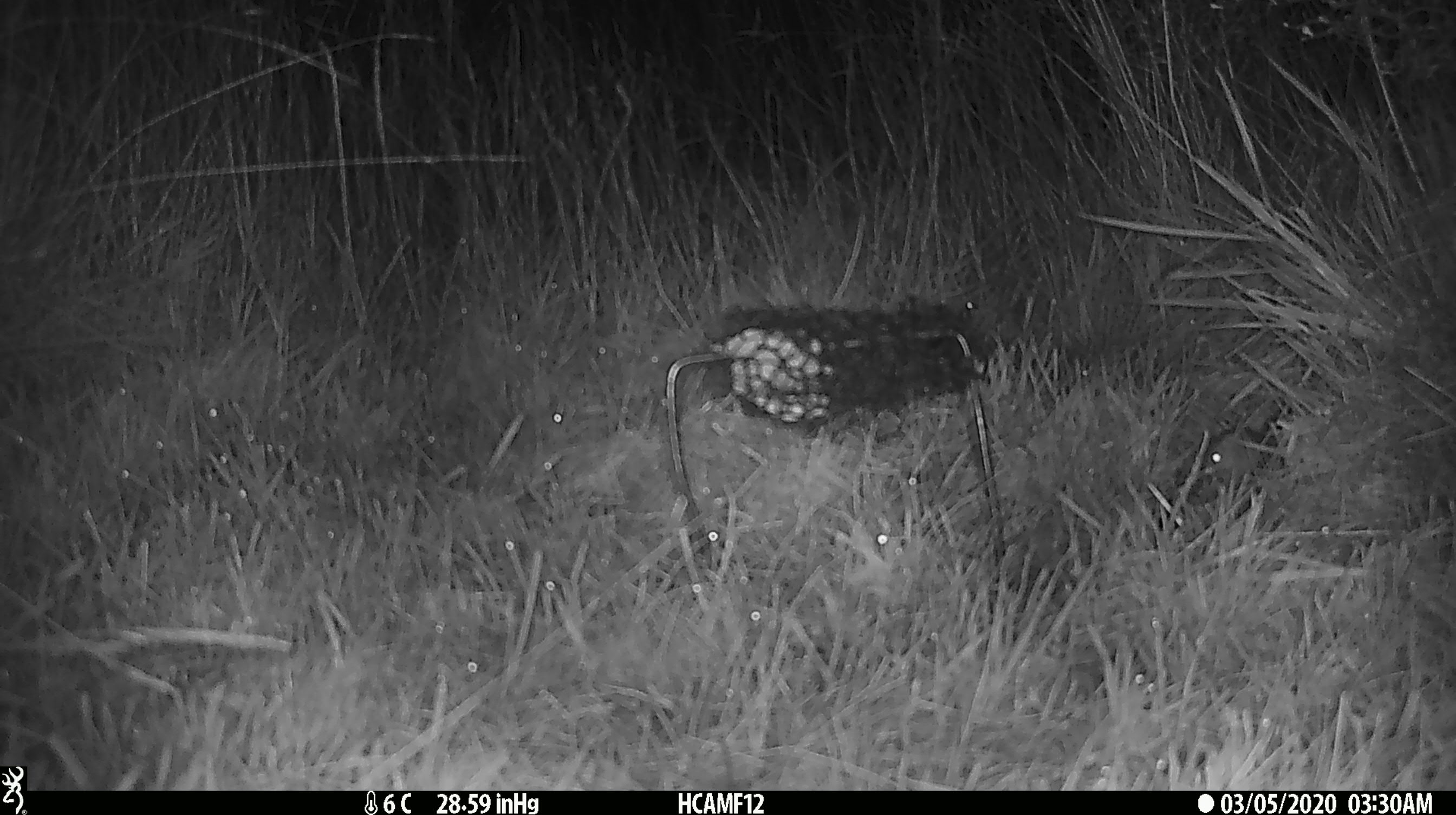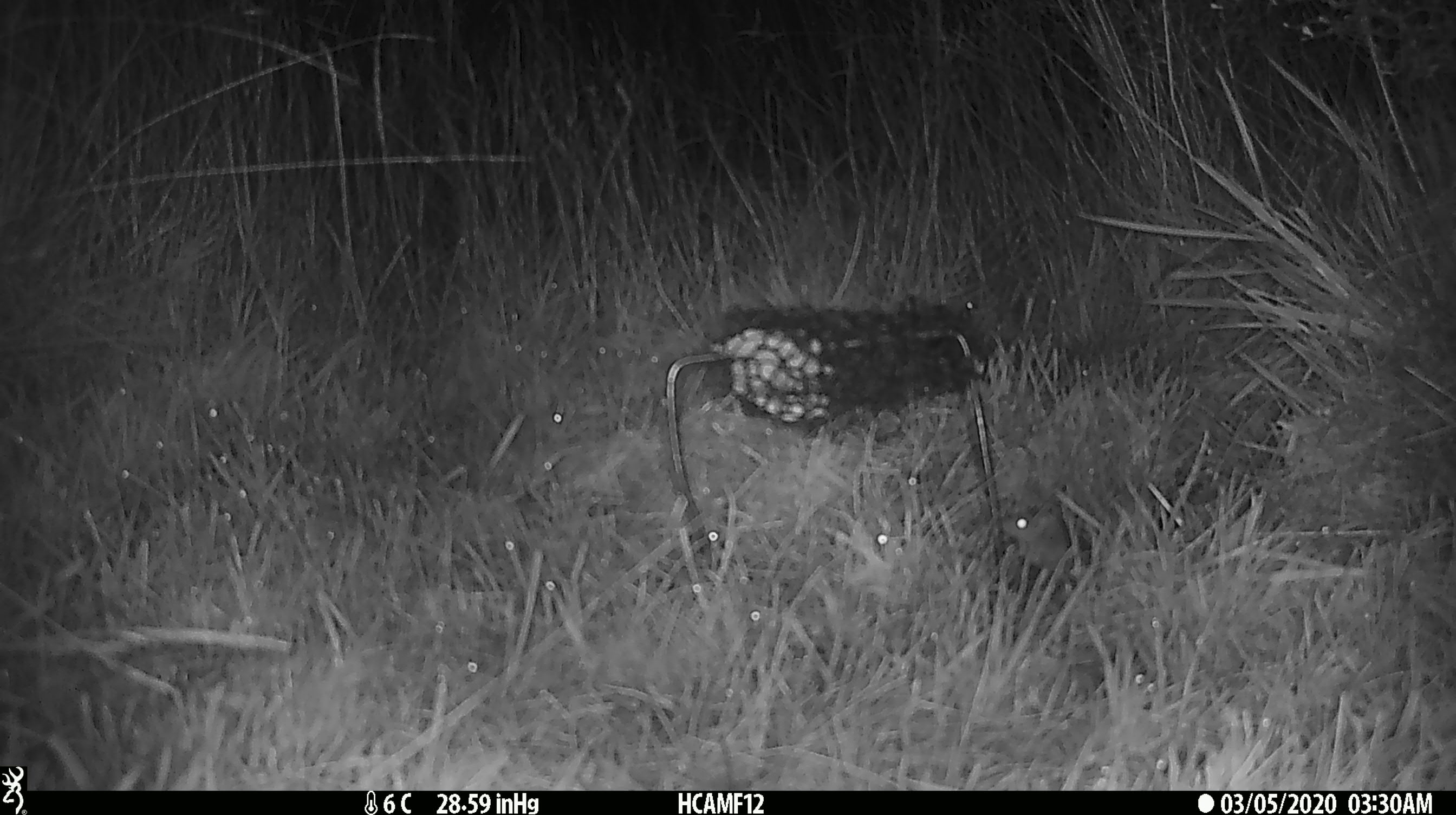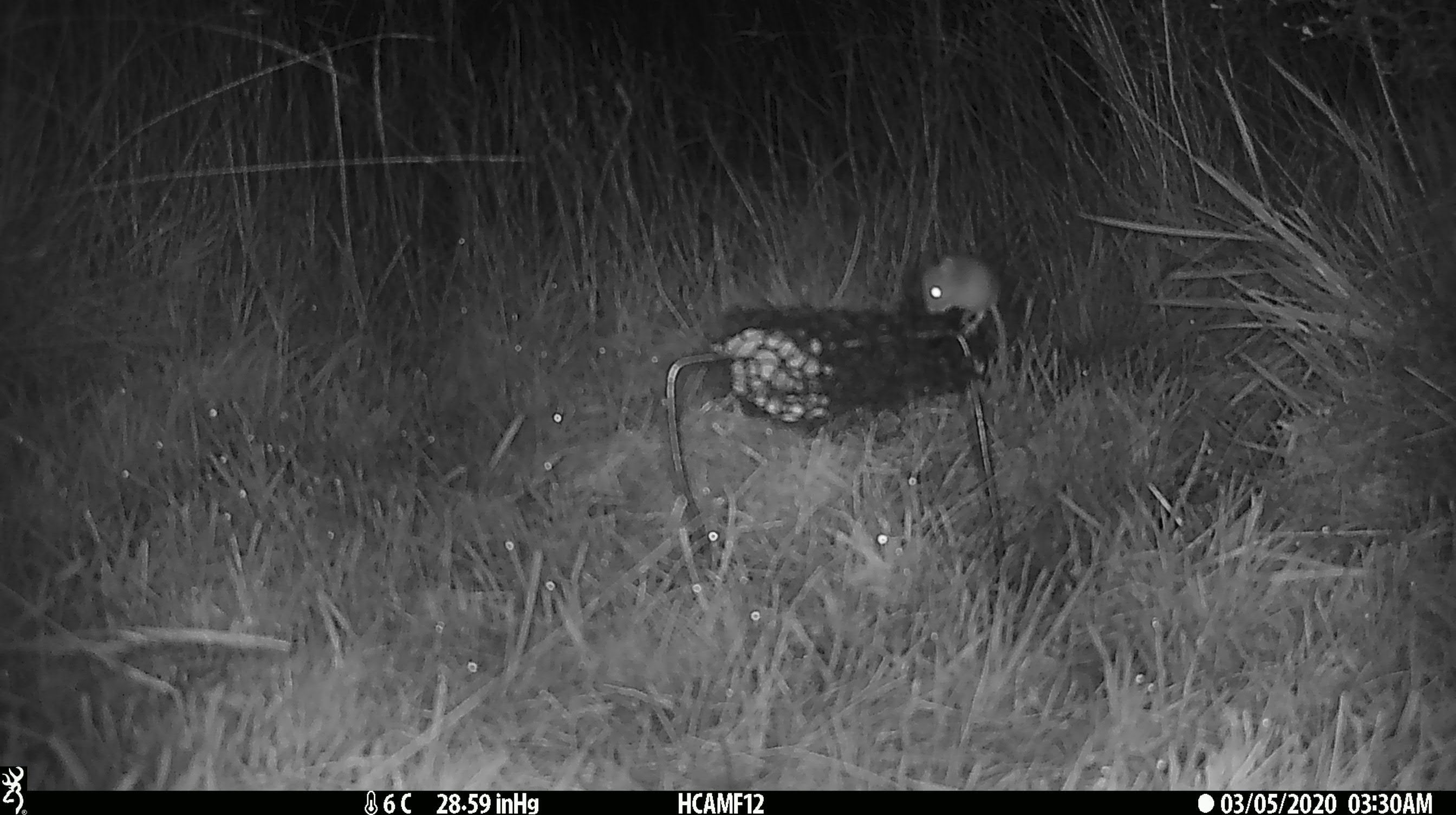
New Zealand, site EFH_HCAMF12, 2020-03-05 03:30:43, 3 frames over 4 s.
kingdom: Animalia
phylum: Chordata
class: Mammalia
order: Rodentia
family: Muridae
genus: Mus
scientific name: Mus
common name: mouse